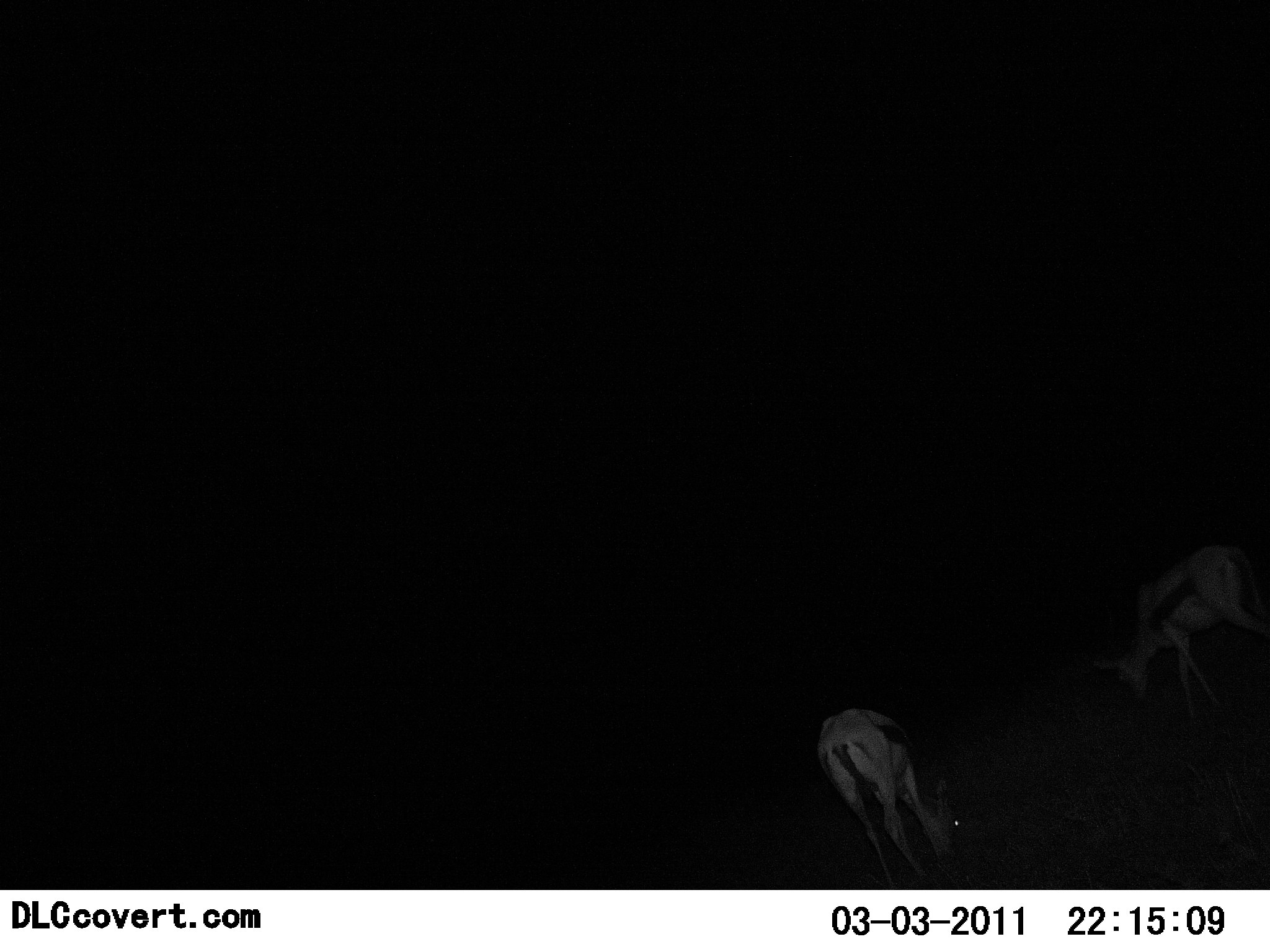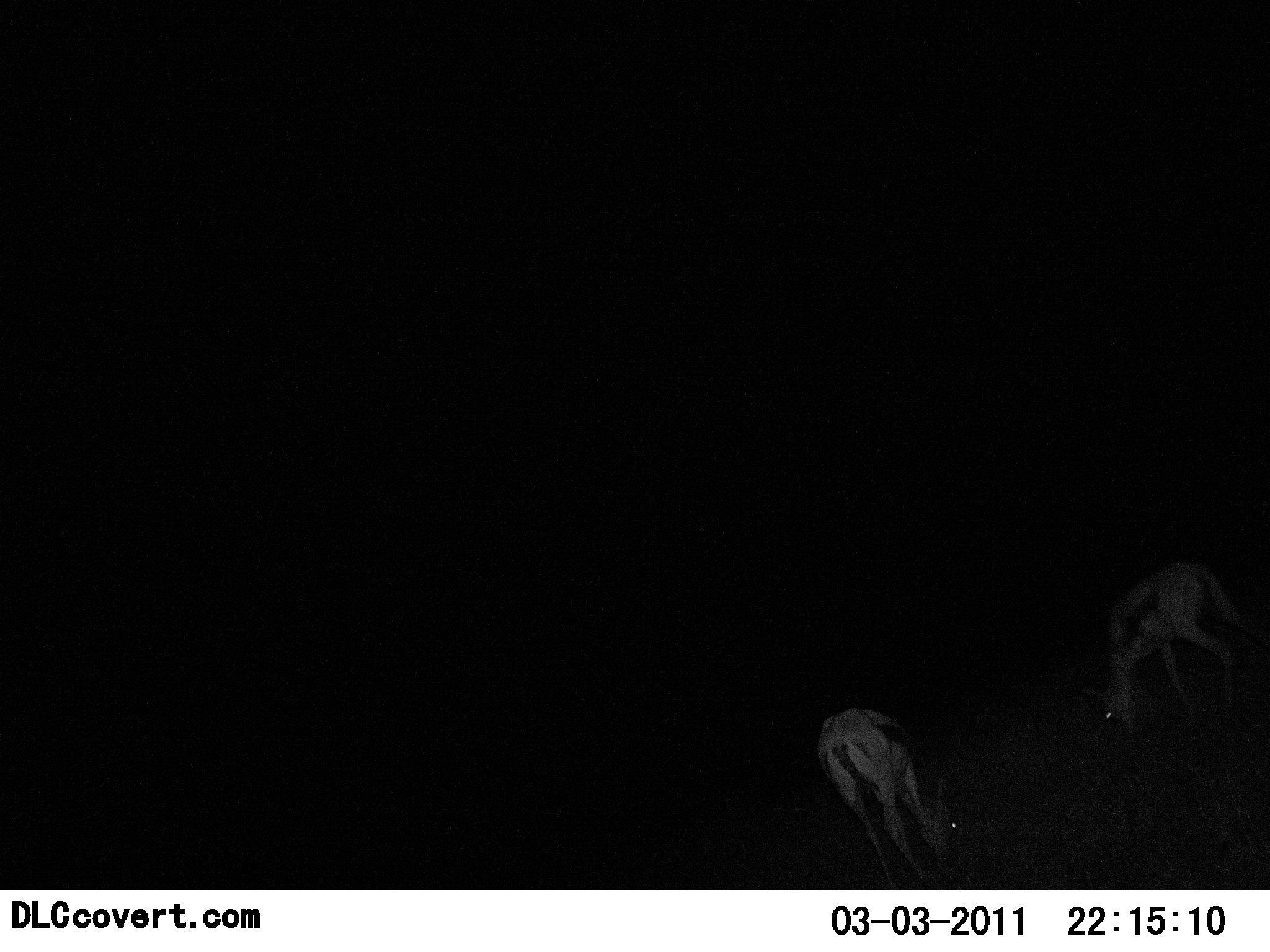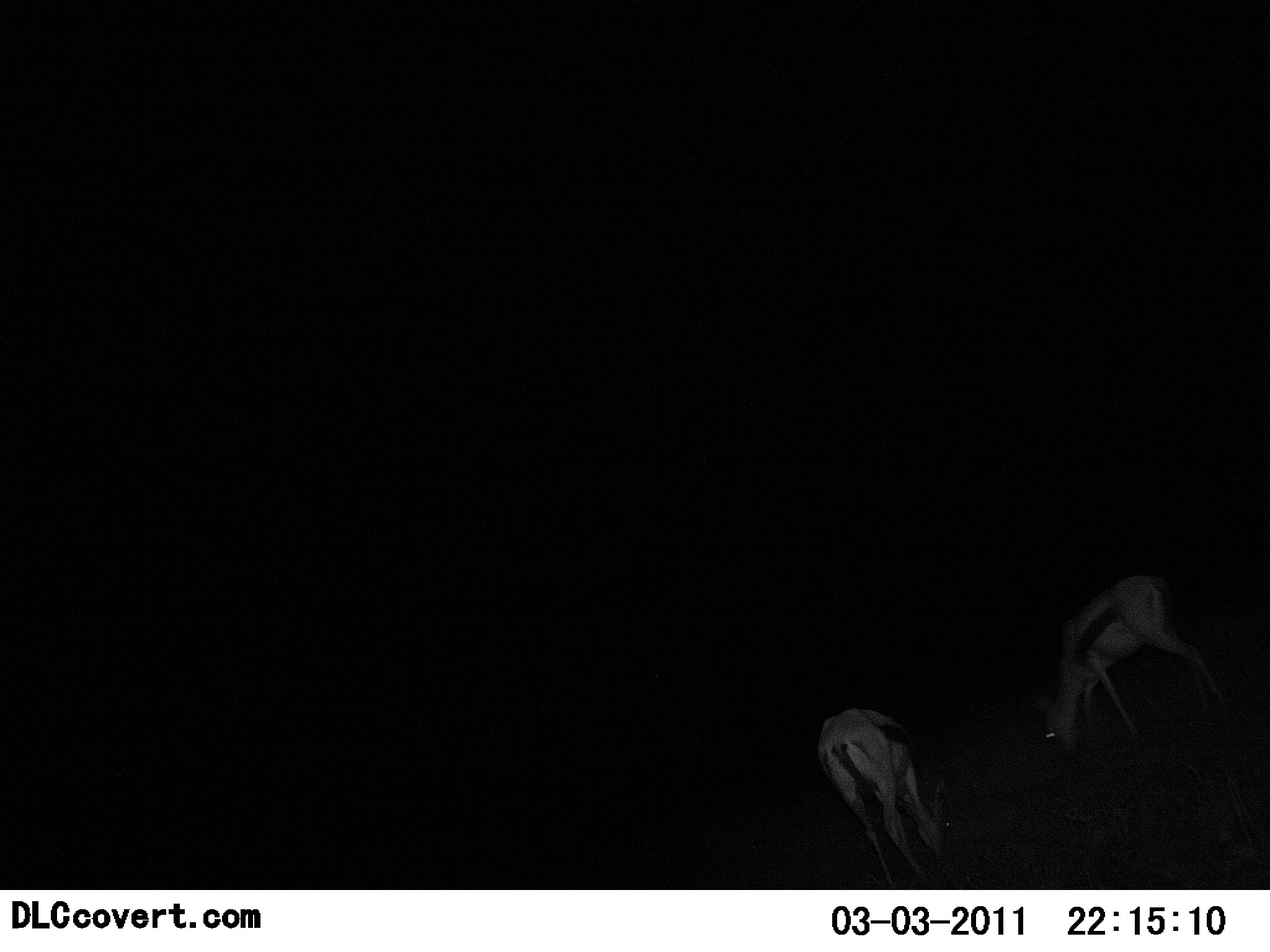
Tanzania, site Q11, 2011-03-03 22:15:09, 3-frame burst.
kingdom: Animalia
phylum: Chordata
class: Mammalia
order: Artiodactyla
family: Bovidae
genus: Eudorcas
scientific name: Eudorcas thomsonii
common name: thomson's gazelle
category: gazellethomsons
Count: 2.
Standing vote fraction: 42%.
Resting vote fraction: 0%.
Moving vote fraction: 42%.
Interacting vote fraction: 0%.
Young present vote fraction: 0%.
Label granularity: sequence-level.